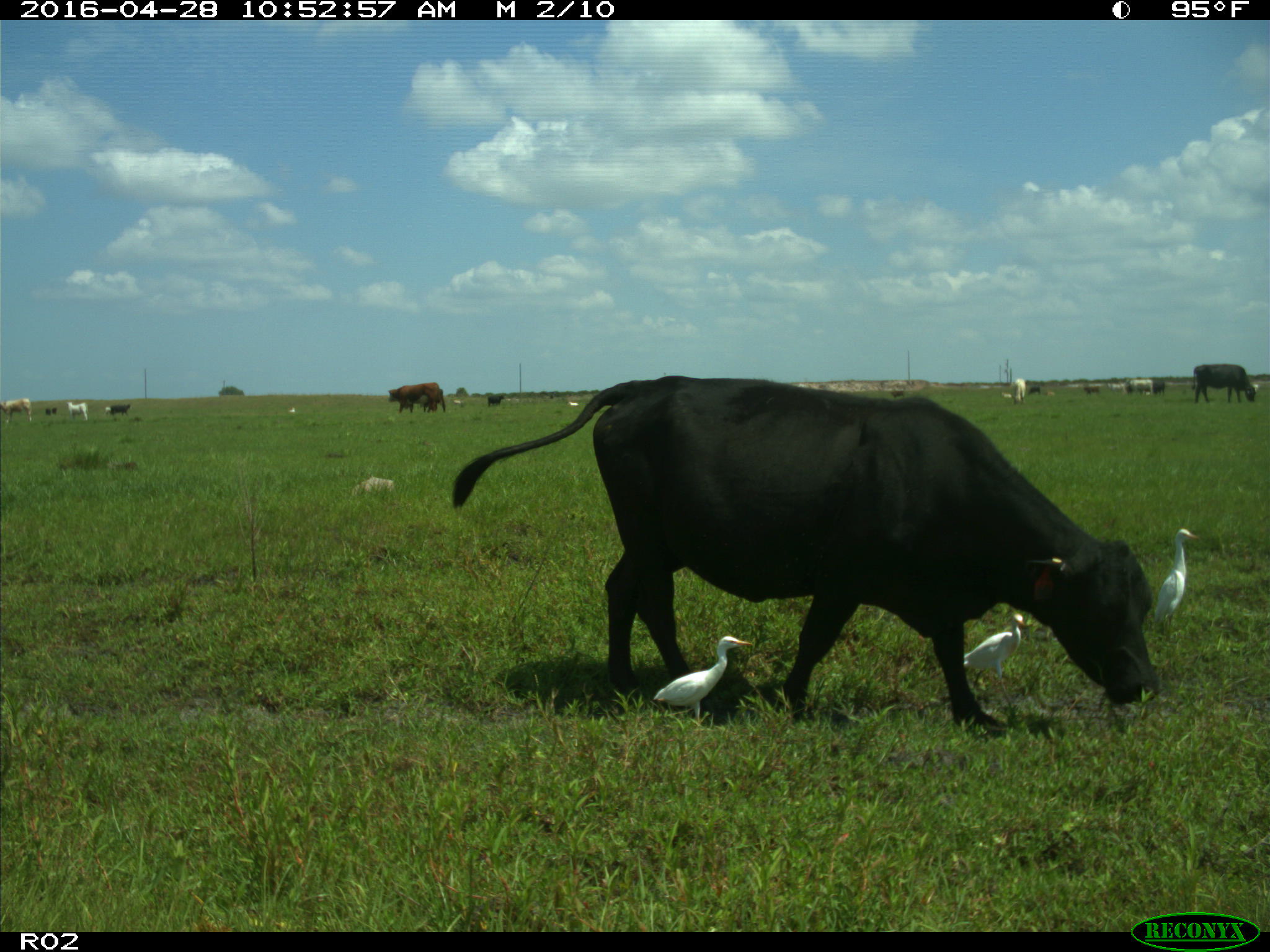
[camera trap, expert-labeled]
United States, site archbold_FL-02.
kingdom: Animalia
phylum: Chordata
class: Mammalia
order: Artiodactyla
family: Bovidae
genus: Bos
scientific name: Bos taurus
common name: domestic cow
Bos taurus (domestic cow).